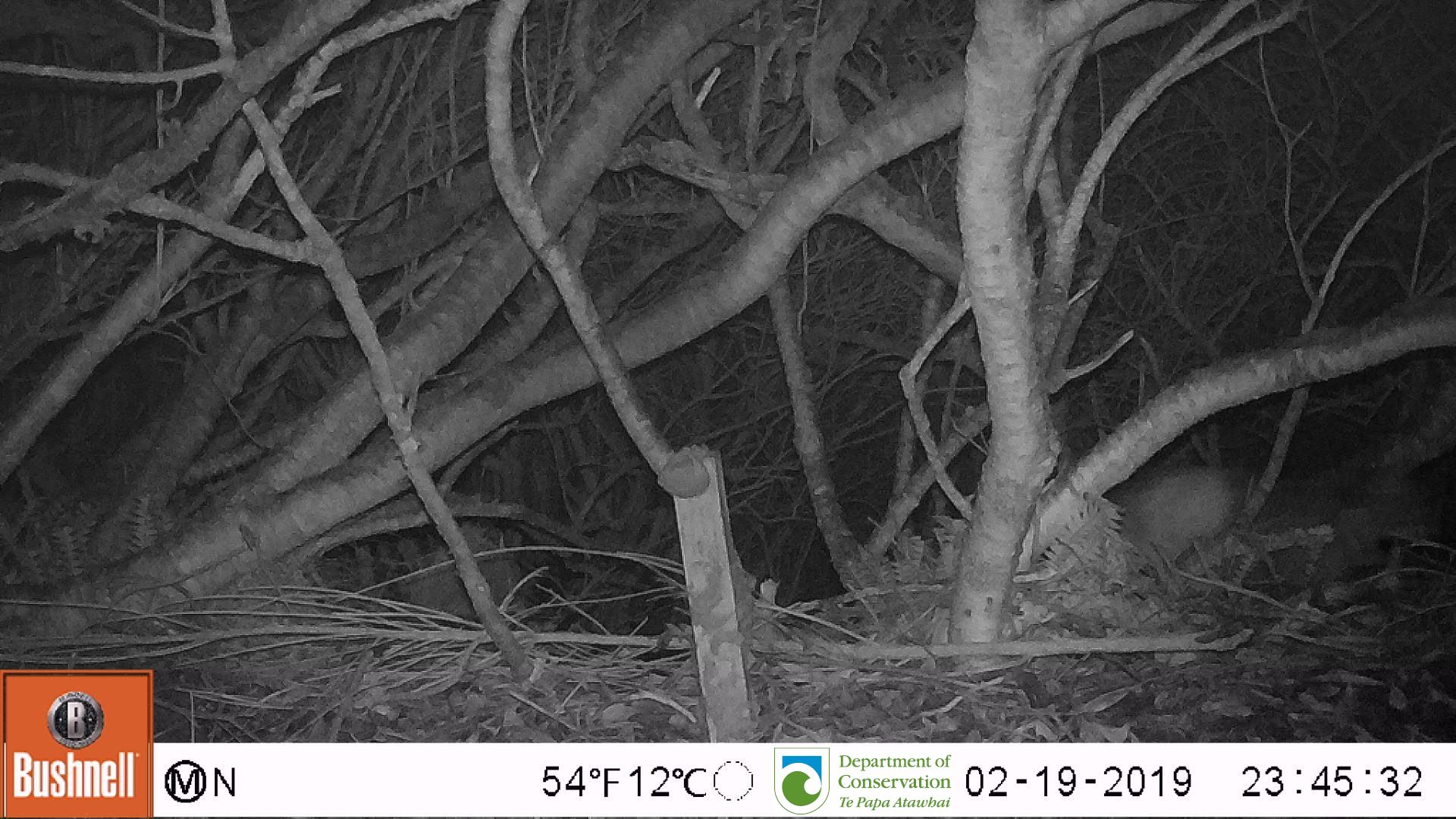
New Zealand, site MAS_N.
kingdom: Animalia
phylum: Chordata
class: Mammalia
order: Carnivora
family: Felidae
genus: Felis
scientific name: Felis catus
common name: domestic cat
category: cat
Cat (domestic cat) (Felis catus).